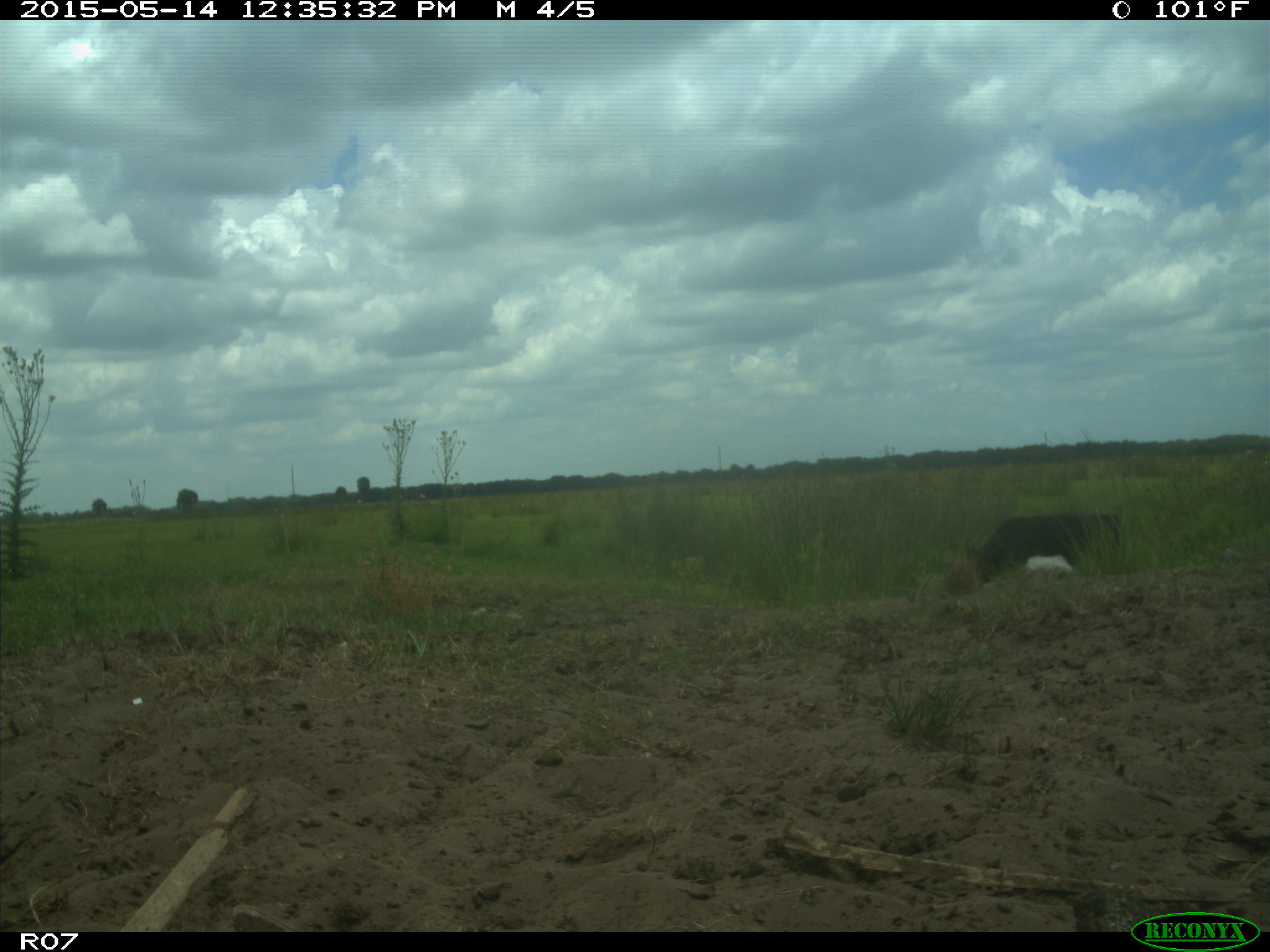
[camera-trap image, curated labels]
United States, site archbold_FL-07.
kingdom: Animalia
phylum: Chordata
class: Mammalia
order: Artiodactyla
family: Bovidae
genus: Bos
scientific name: Bos taurus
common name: domestic cow